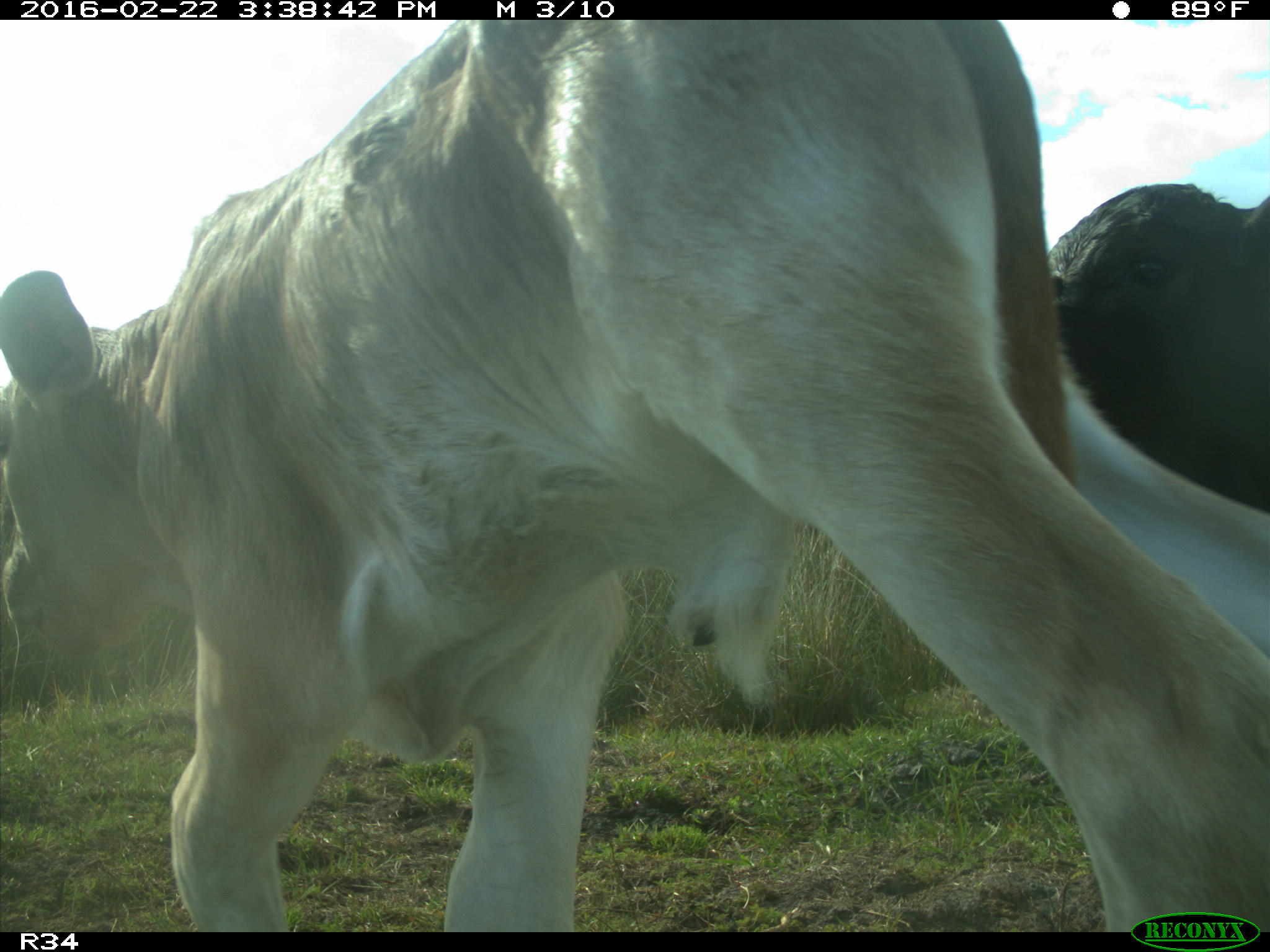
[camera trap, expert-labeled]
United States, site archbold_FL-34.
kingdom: Animalia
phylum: Chordata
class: Mammalia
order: Artiodactyla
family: Bovidae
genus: Bos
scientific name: Bos taurus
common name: domestic cow